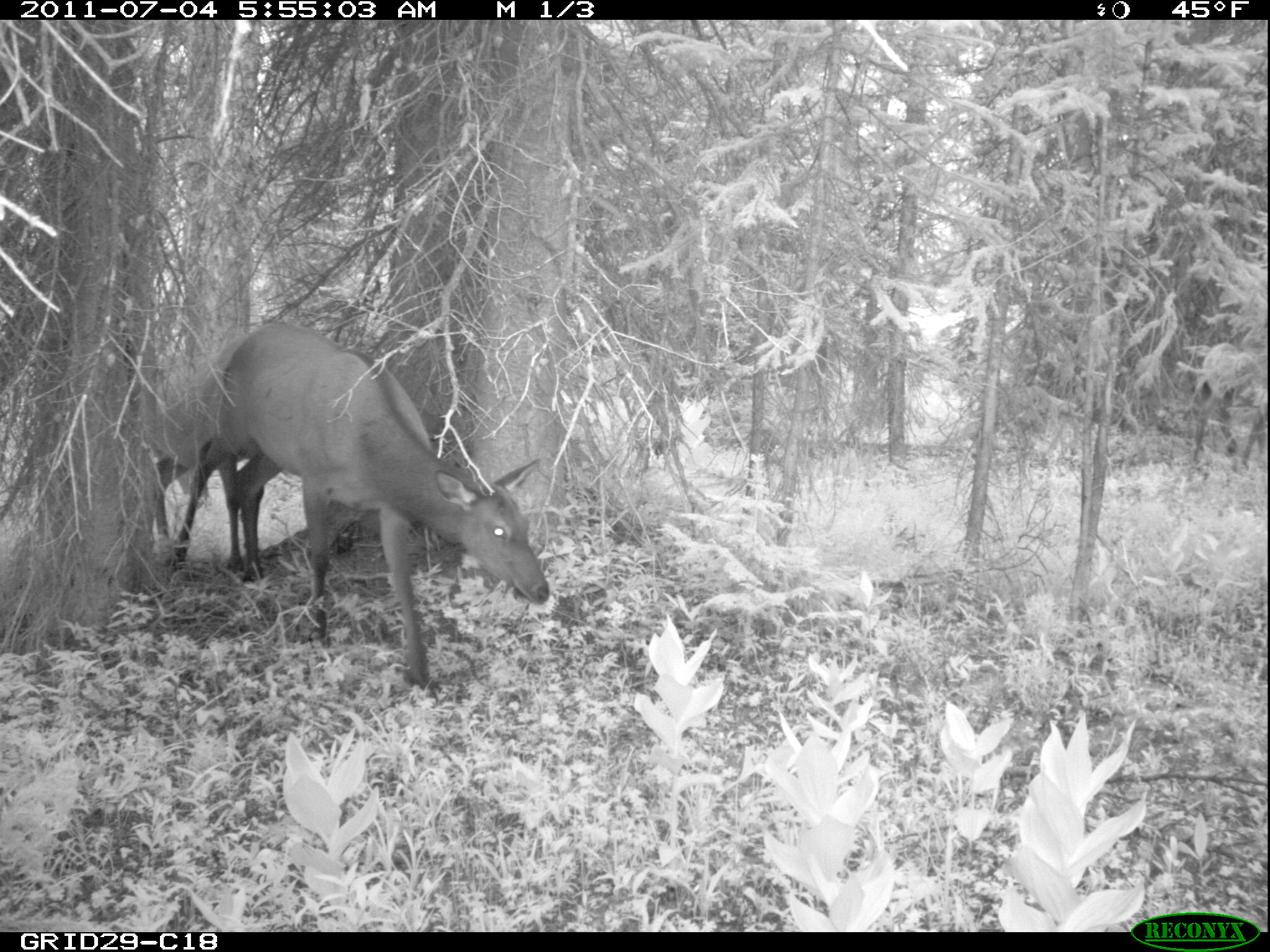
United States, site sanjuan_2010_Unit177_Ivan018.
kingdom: Animalia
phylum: Chordata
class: Mammalia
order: Artiodactyla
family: Cervidae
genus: Cervus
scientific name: Cervus elaphus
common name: red deer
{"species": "Cervus elaphus (red deer)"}